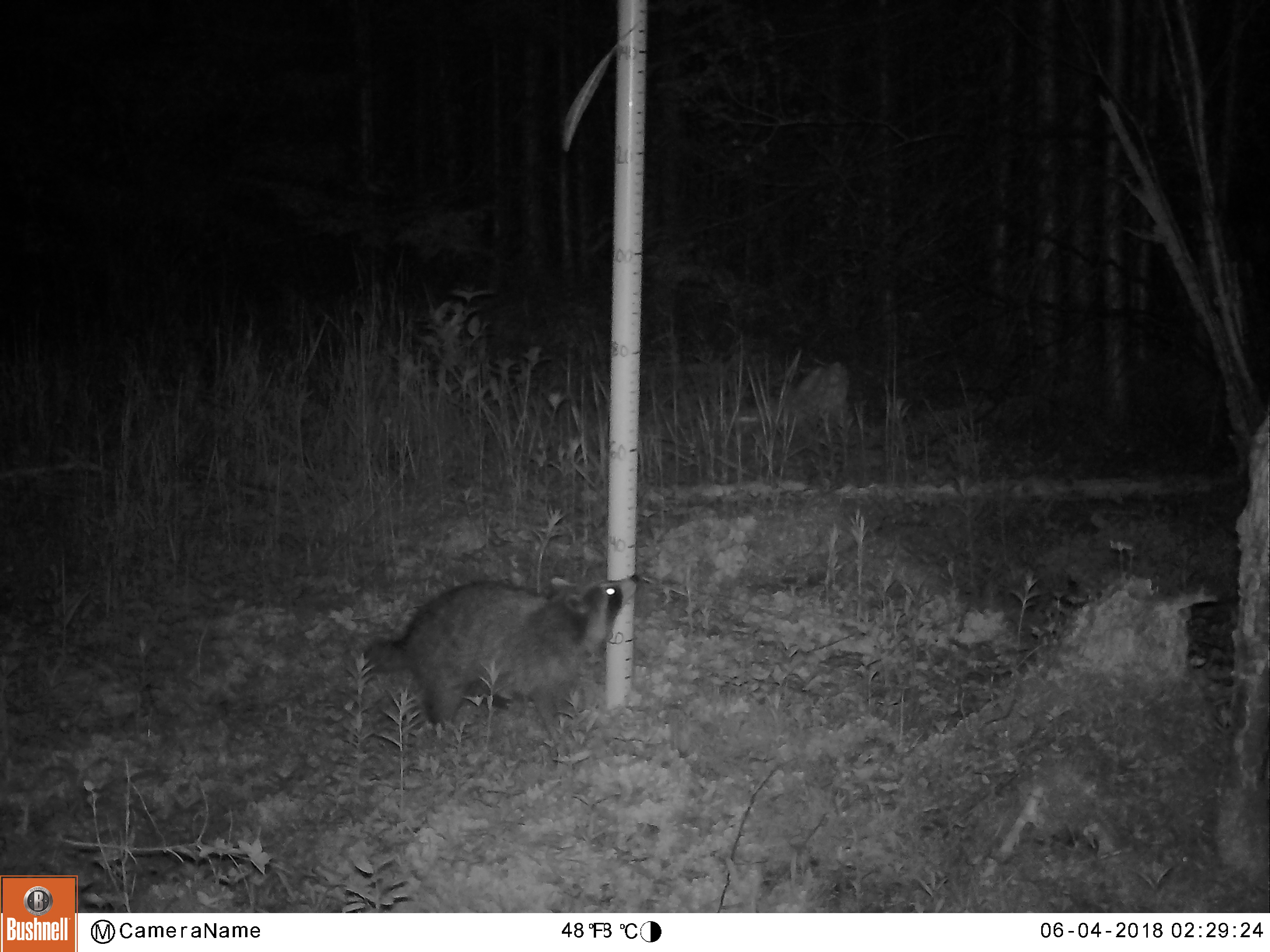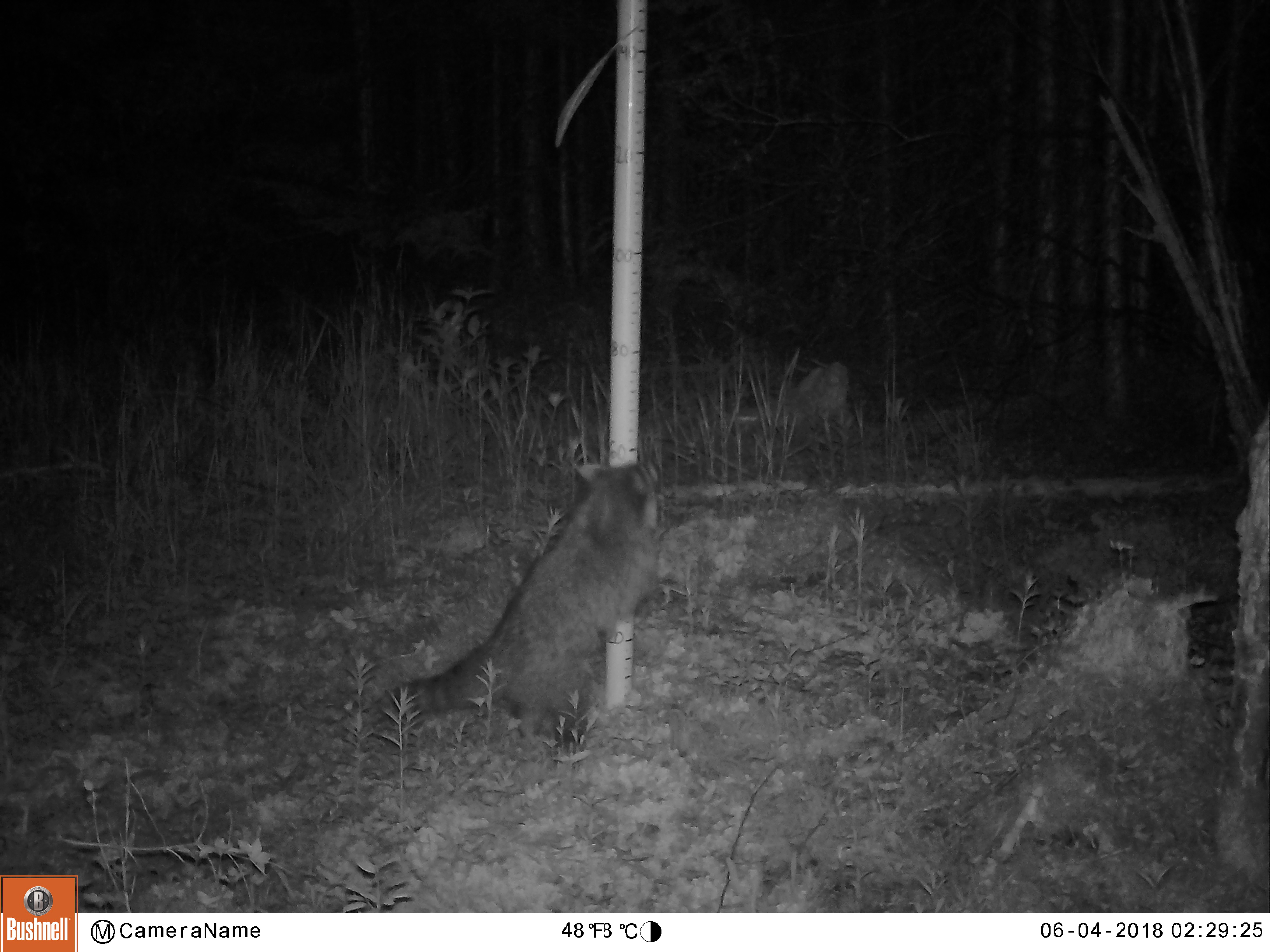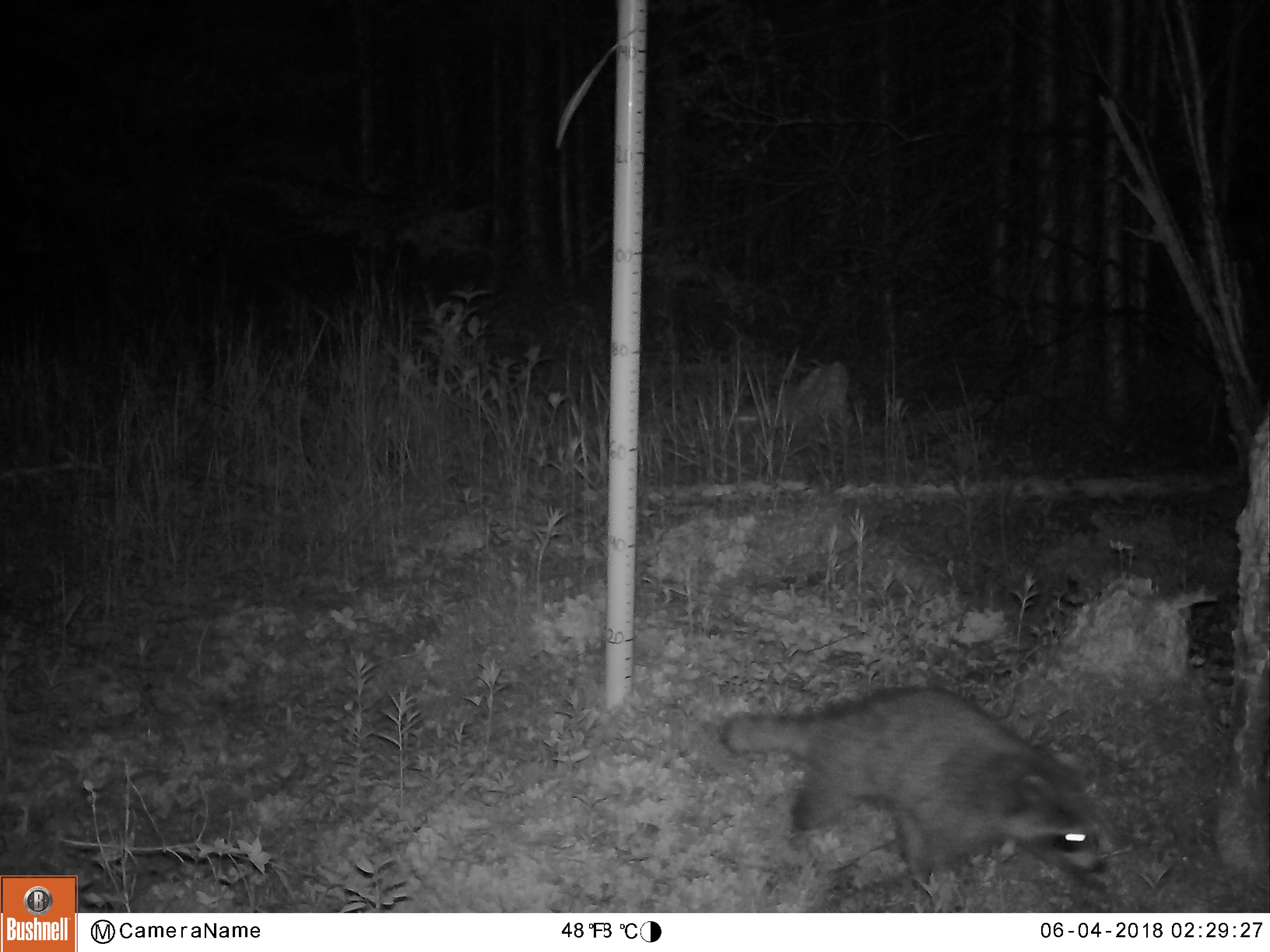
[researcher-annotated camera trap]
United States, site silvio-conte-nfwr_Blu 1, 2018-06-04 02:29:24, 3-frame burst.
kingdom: Animalia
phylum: Chordata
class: Mammalia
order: Carnivora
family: Procyonidae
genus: Procyon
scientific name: Procyon lotor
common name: raccoon